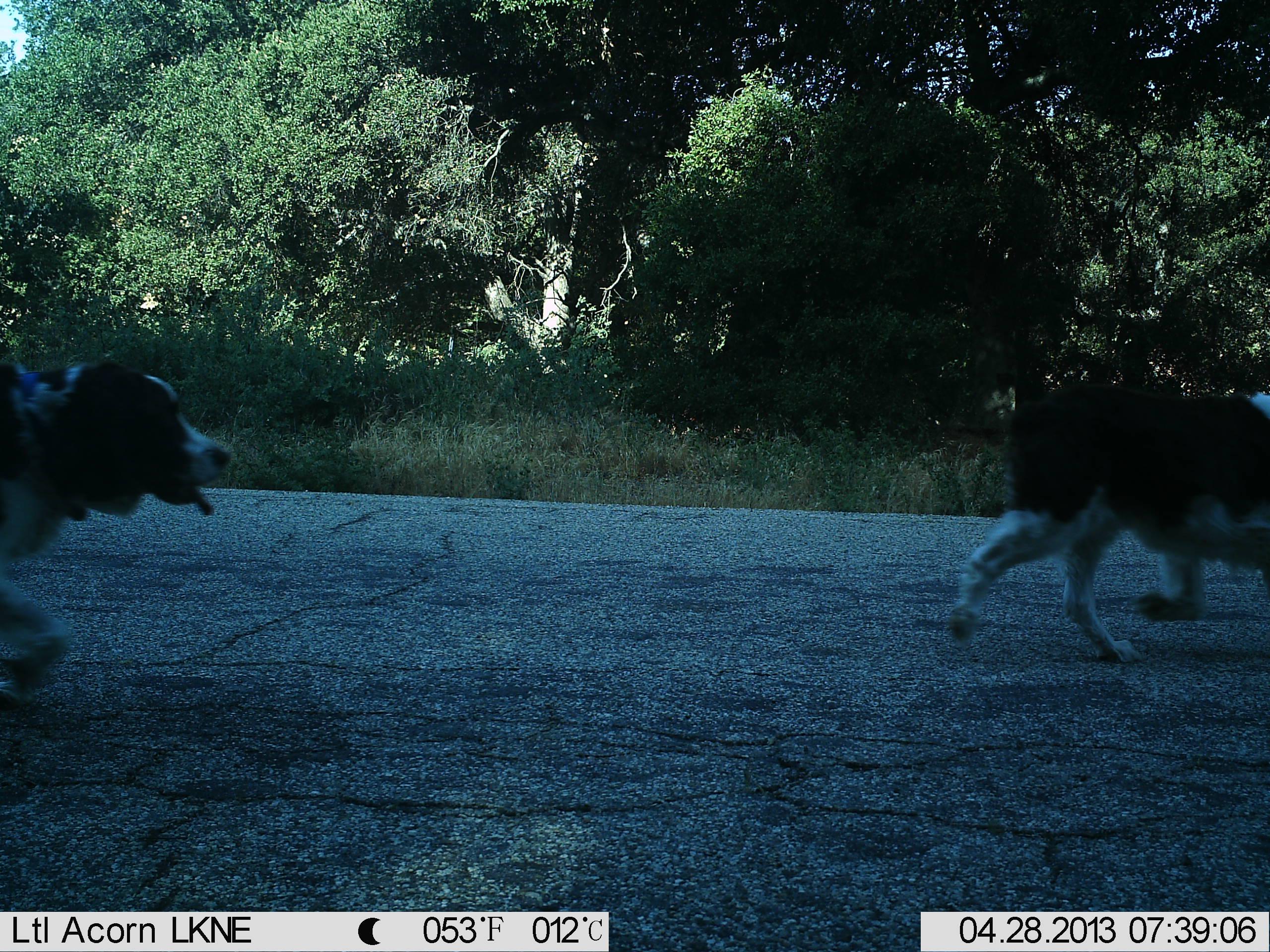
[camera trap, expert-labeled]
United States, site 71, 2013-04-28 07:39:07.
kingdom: Animalia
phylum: Chordata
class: Mammalia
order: Carnivora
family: Canidae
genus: Canis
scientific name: Canis familiaris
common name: domestic dog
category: dog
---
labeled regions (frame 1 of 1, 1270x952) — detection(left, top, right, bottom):
dog: detection(948, 386, 1270, 667); detection(0, 357, 231, 711)